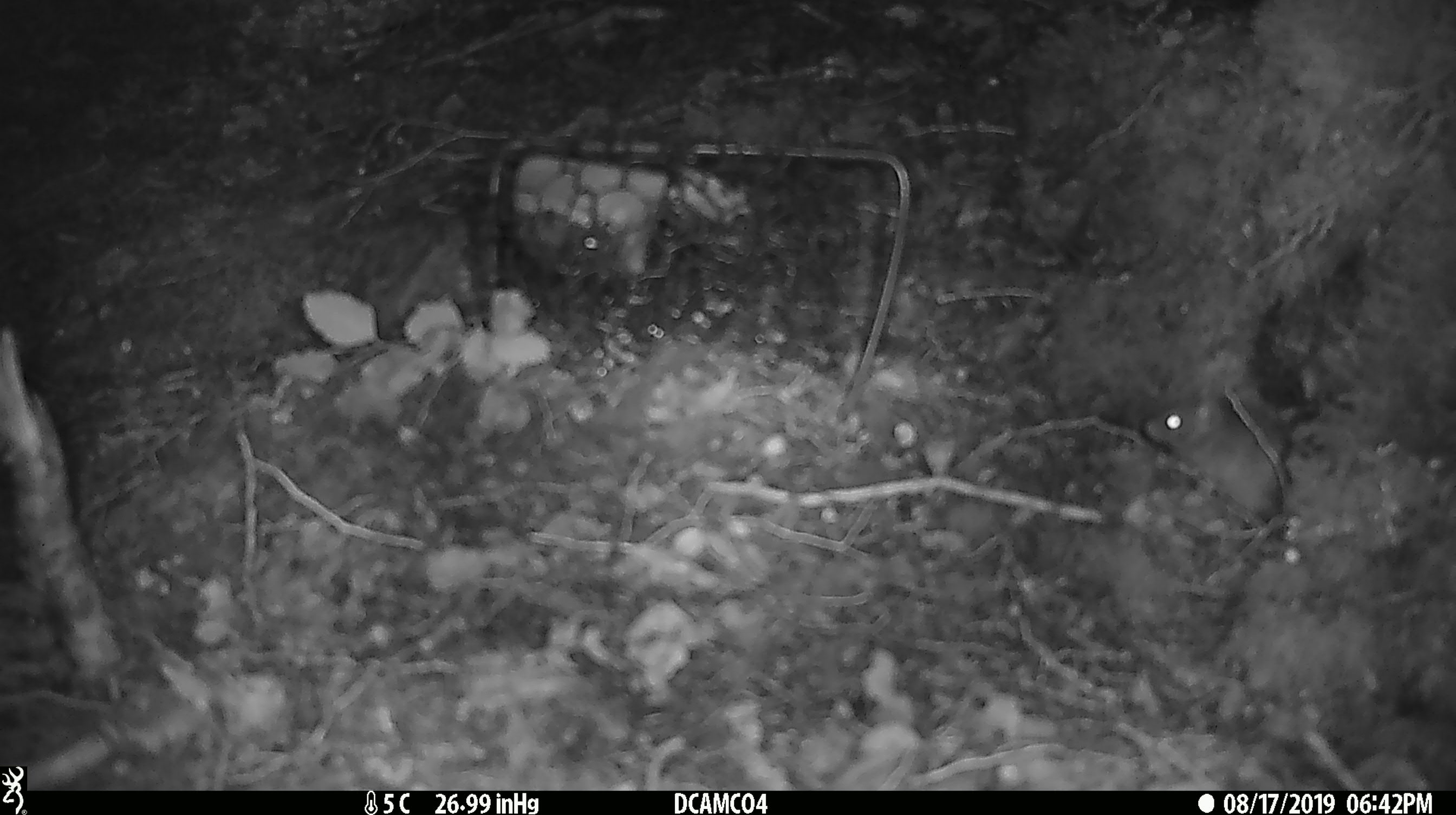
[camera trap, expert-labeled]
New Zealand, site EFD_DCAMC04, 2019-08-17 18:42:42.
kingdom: Animalia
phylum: Chordata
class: Mammalia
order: Rodentia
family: Muridae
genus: Mus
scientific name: Mus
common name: mouse